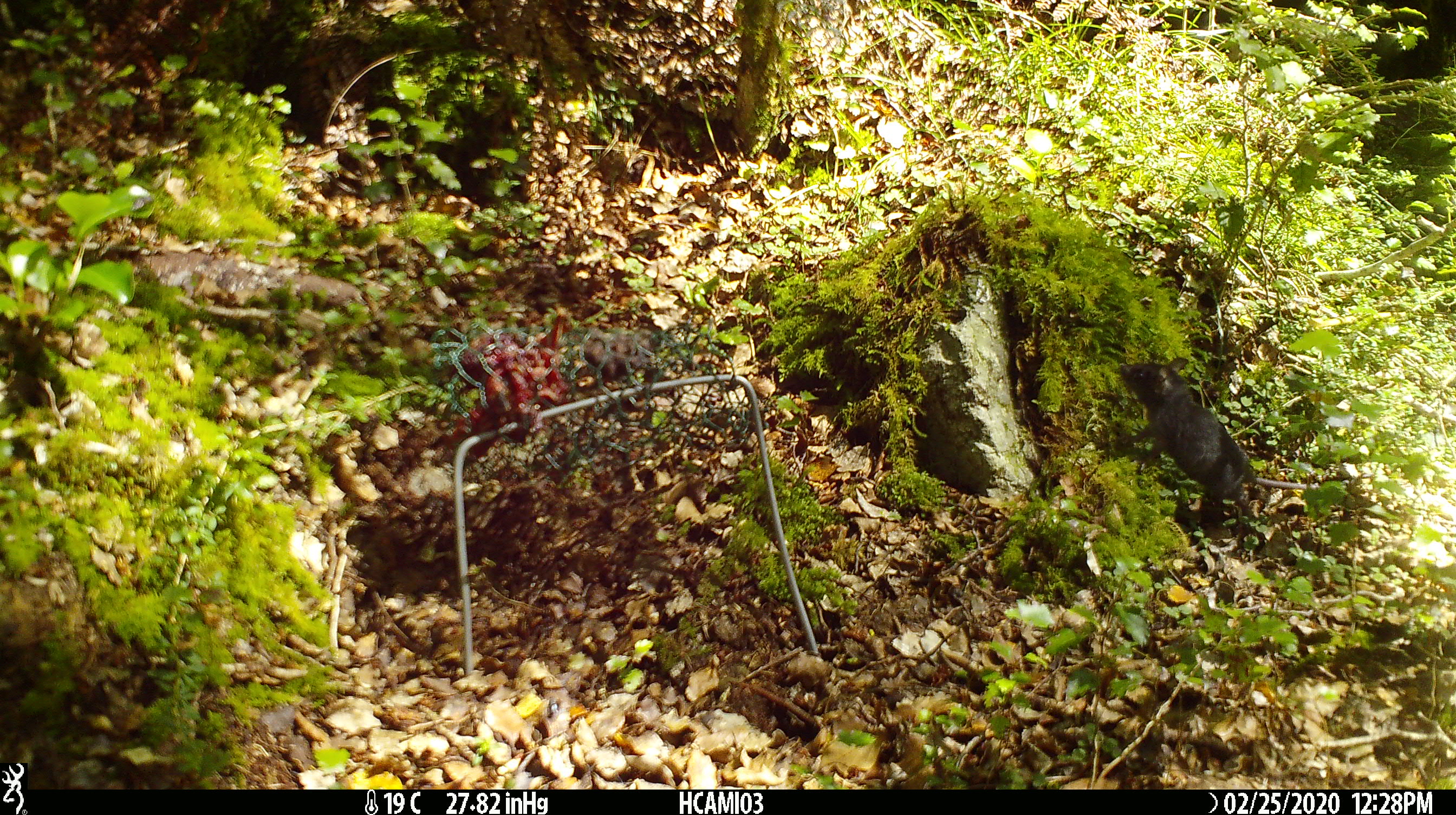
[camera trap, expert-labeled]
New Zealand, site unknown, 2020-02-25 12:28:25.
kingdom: Animalia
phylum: Chordata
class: Mammalia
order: Rodentia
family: Muridae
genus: Mus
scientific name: Mus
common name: mouse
Mouse (Mus).